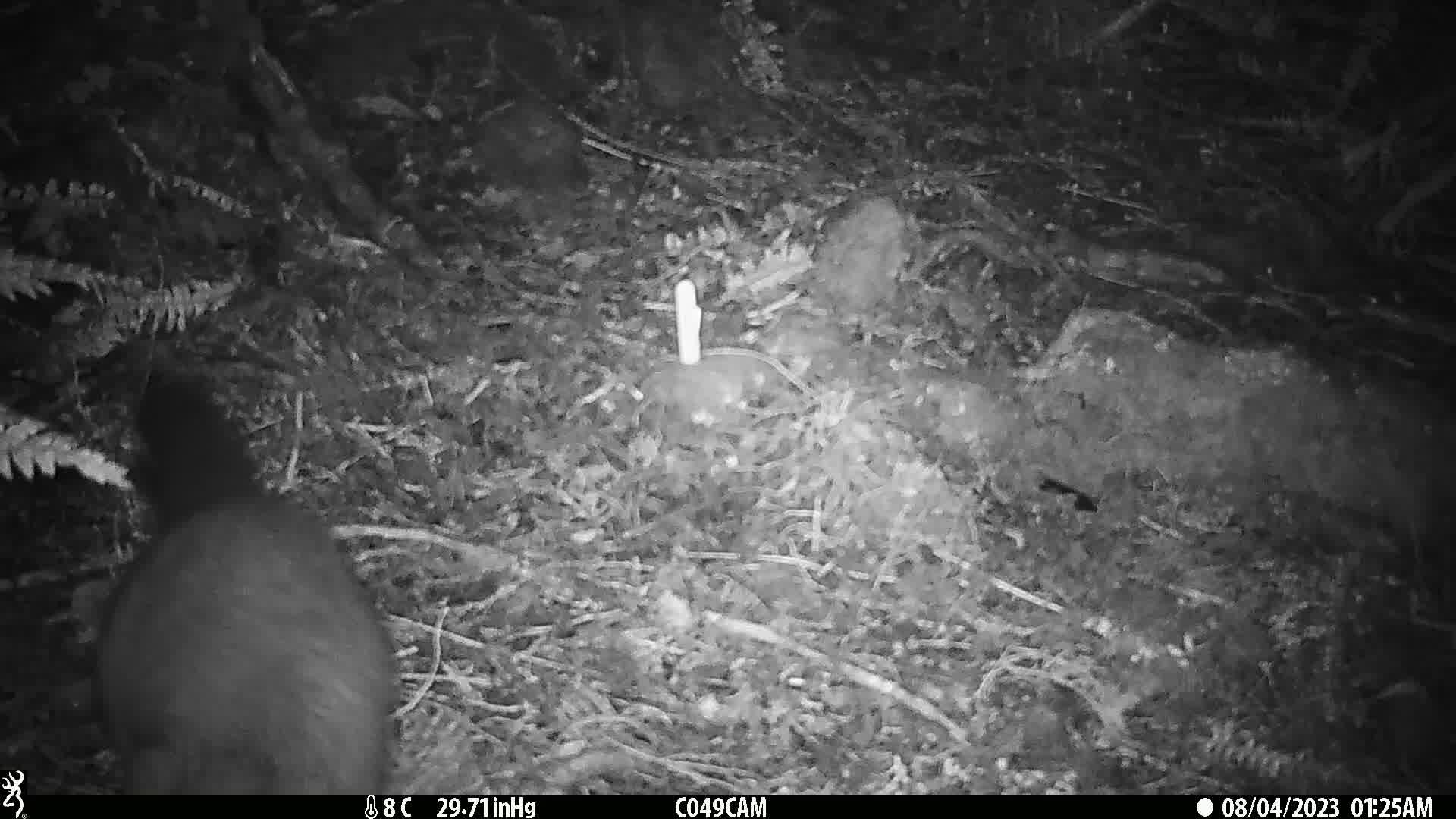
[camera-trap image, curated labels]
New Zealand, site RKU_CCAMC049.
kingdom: Animalia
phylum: Chordata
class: Mammalia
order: Diprotodontia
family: Phalangeridae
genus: Trichosurus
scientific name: Trichosurus vulpecula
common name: common brushtail possum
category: possum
Possum (common brushtail possum) (Trichosurus vulpecula).